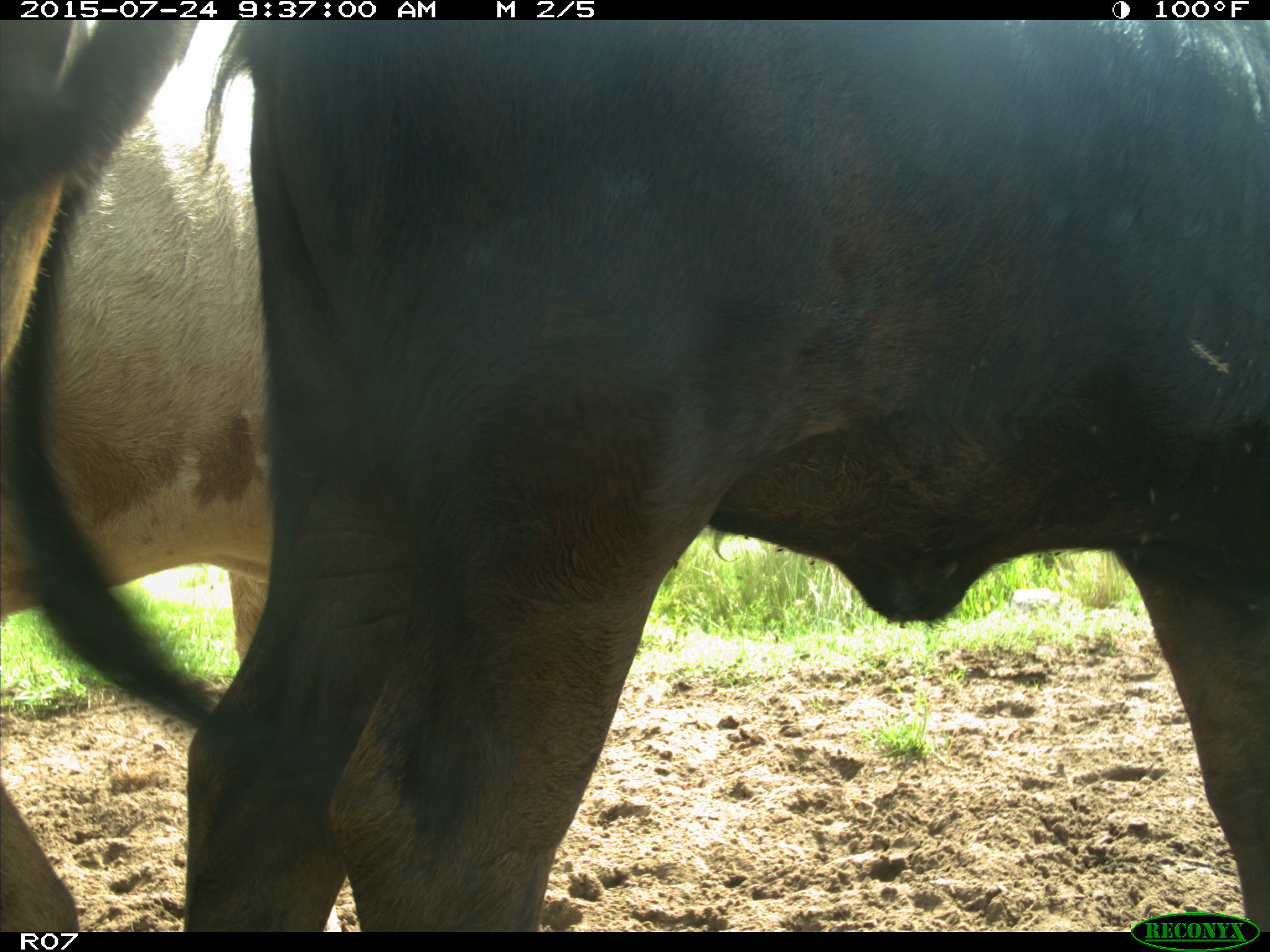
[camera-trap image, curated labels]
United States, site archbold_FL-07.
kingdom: Animalia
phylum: Chordata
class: Mammalia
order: Artiodactyla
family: Bovidae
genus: Bos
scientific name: Bos taurus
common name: domestic cow